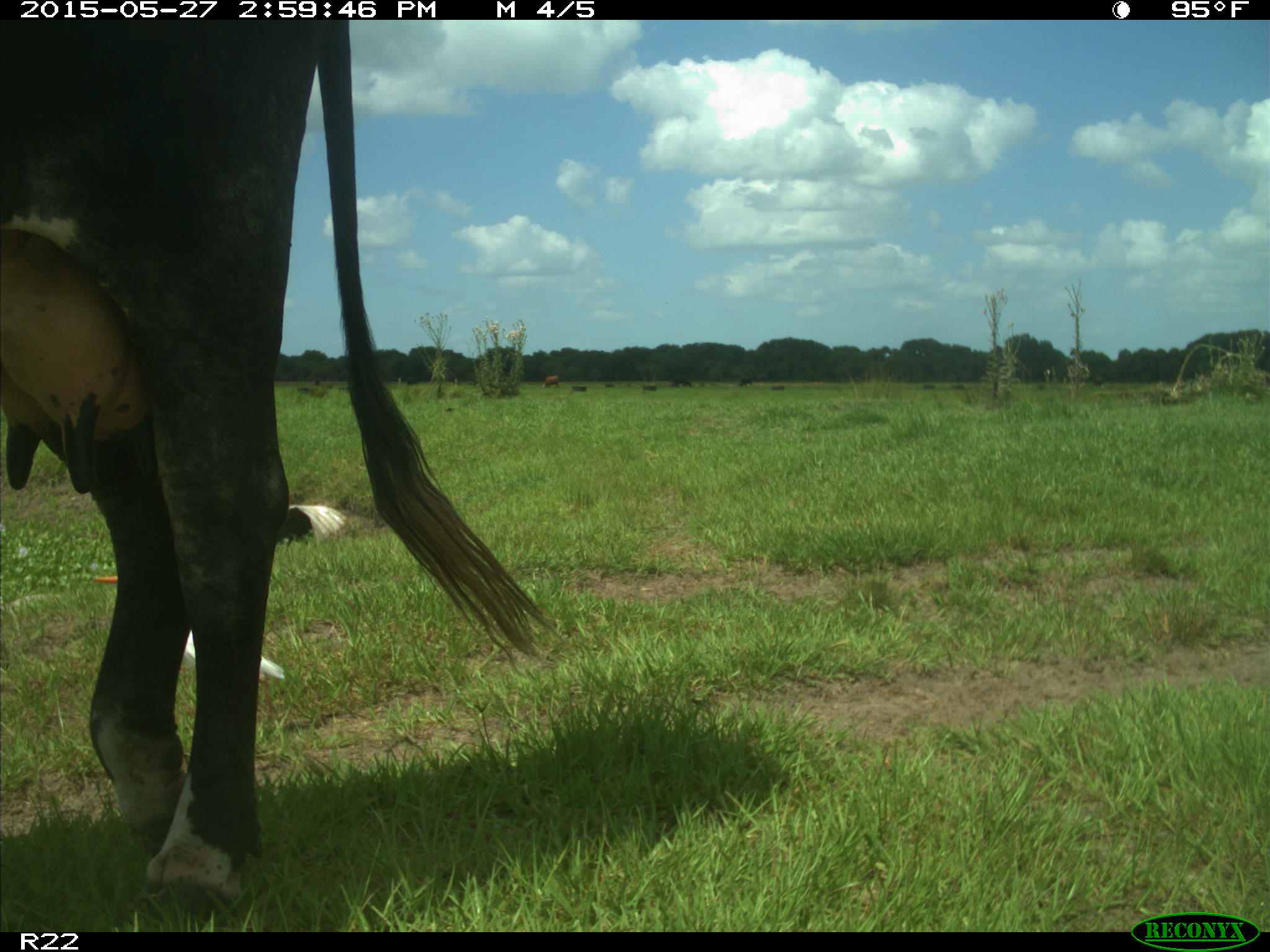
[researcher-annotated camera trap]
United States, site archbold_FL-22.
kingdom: Animalia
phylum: Chordata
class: Mammalia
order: Artiodactyla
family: Bovidae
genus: Bos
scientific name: Bos taurus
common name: domestic cow